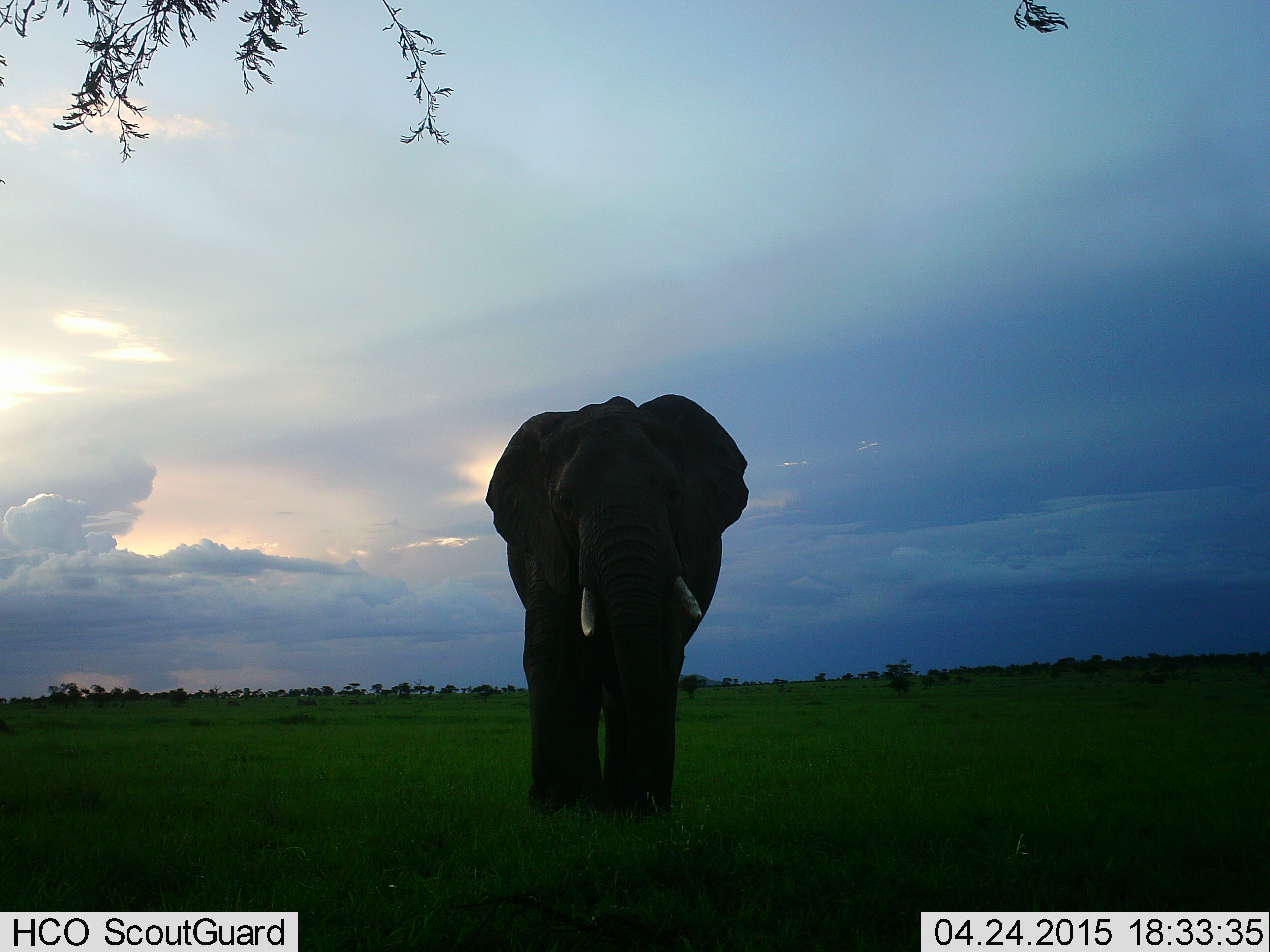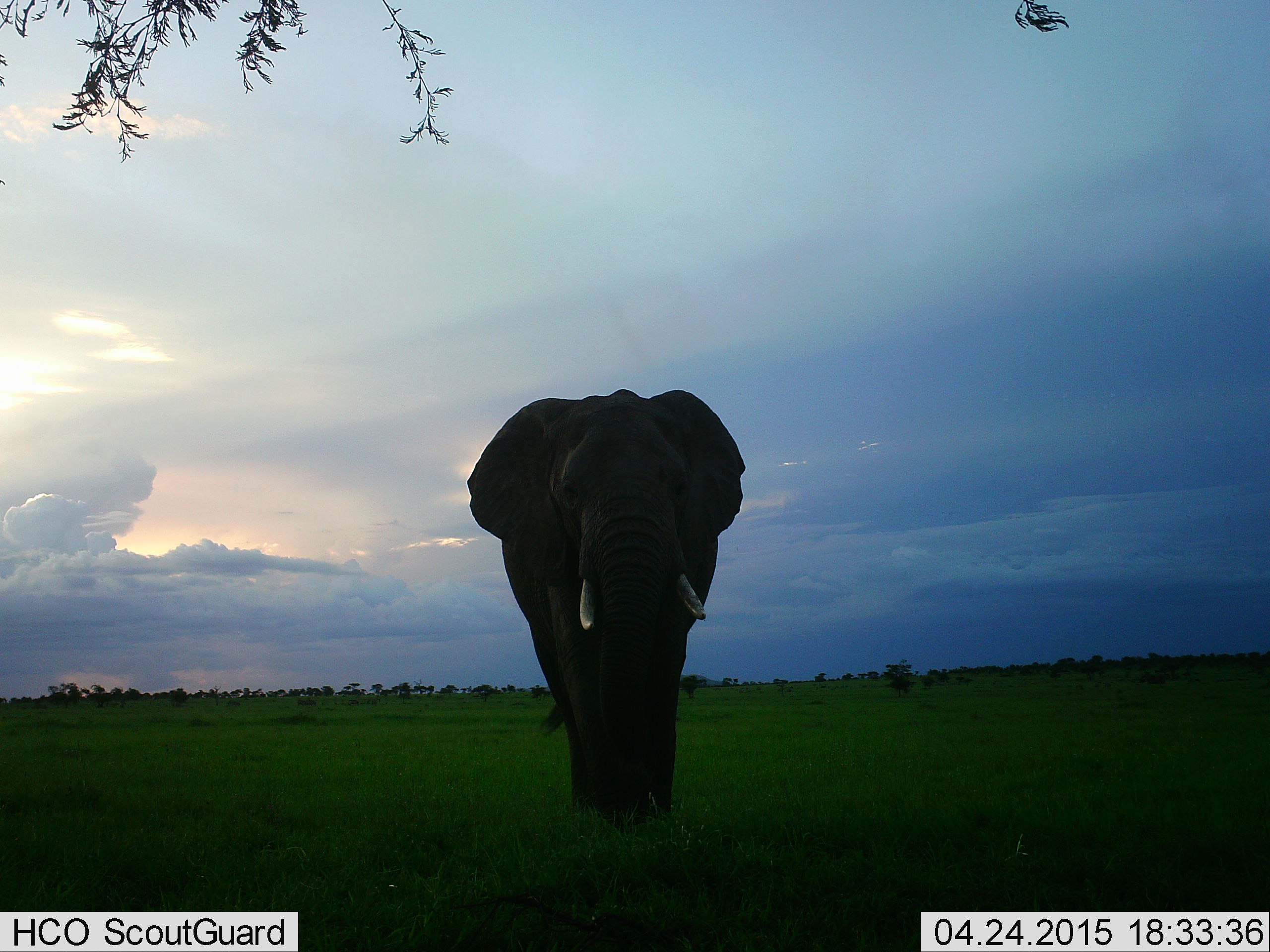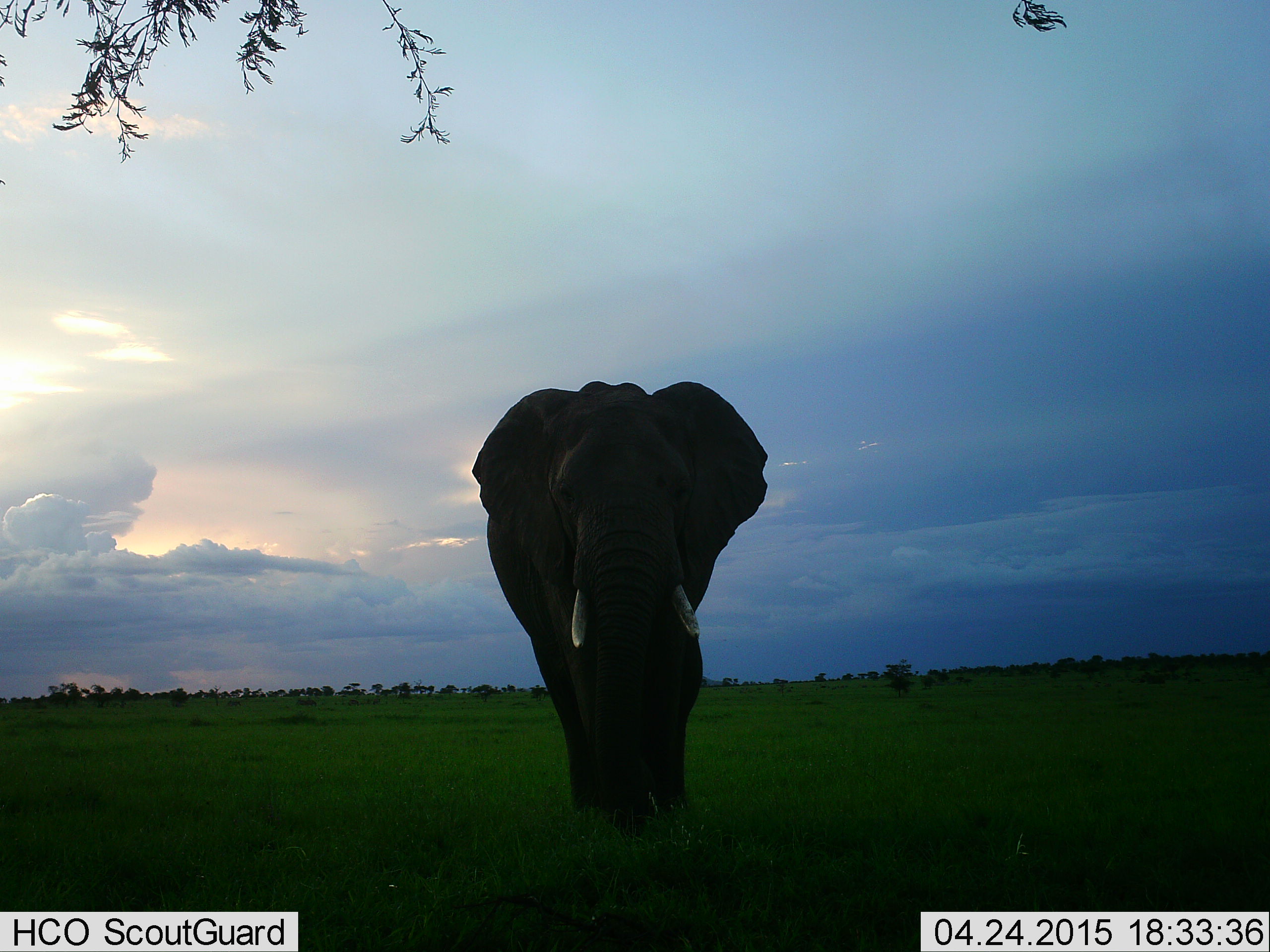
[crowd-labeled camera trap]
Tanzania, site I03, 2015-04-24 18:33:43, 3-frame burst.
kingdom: Animalia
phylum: Chordata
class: Mammalia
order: Proboscidea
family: Elephantidae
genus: Loxodonta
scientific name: Loxodonta africana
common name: african bush elephant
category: elephant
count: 1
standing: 30%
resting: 0%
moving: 70%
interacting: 0%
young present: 0%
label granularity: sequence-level